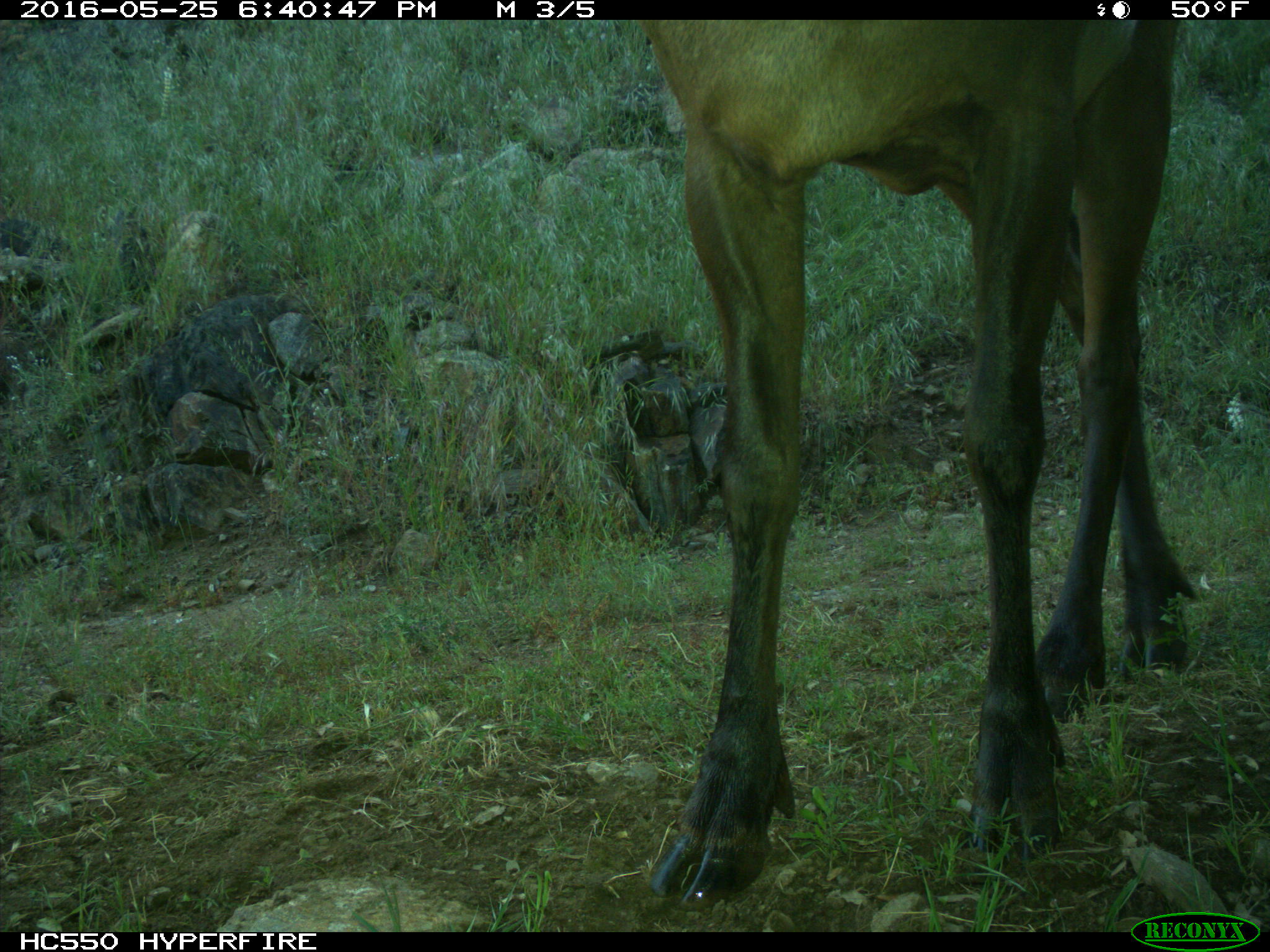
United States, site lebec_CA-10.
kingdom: Animalia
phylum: Chordata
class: Mammalia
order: Artiodactyla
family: Cervidae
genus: Cervus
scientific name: Cervus canadensis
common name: elk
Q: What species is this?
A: Cervus canadensis (elk).